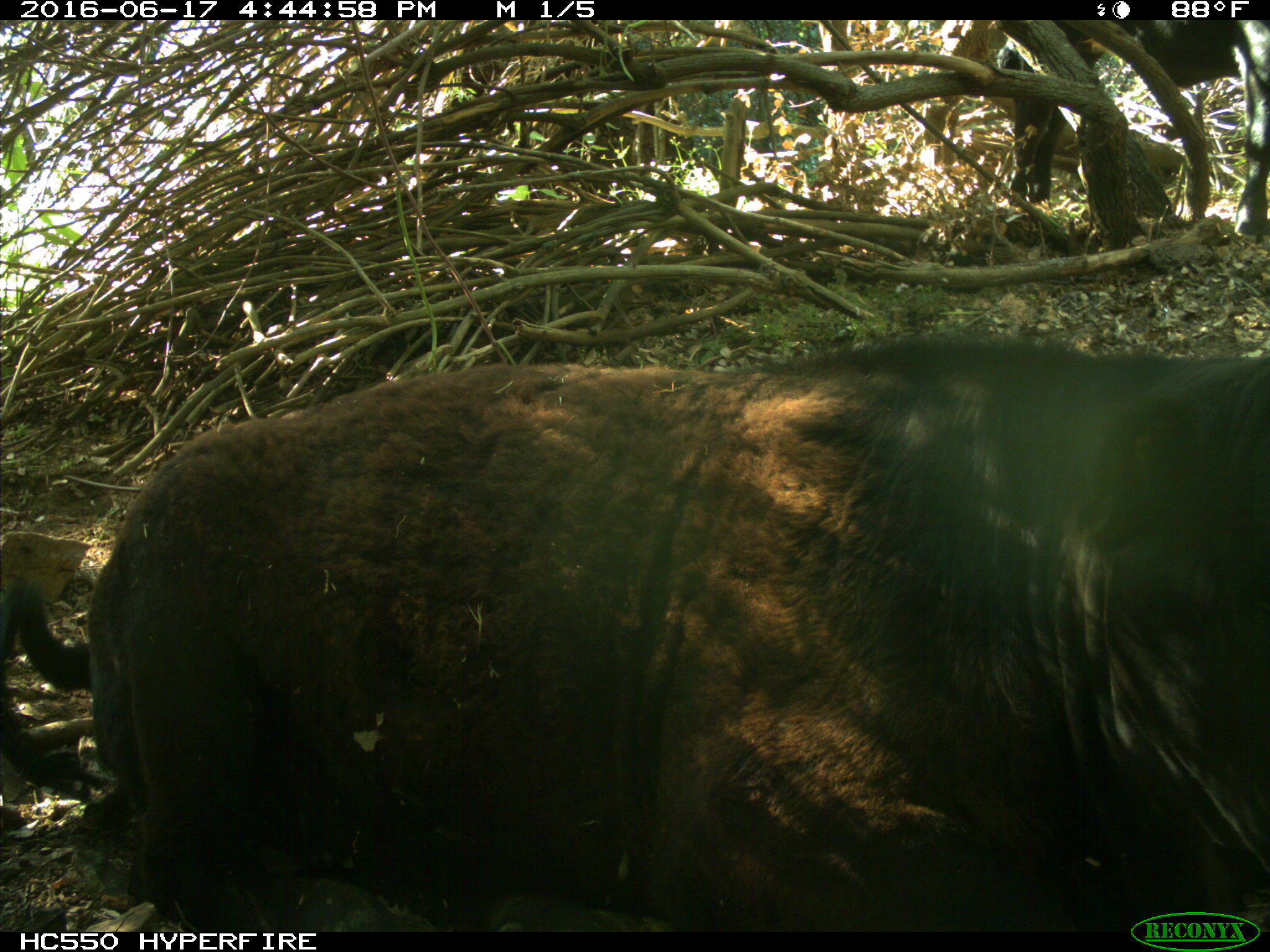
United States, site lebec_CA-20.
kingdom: Animalia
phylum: Chordata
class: Mammalia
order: Artiodactyla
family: Bovidae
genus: Bos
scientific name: Bos taurus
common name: domestic cow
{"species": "Bos taurus (domestic cow)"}